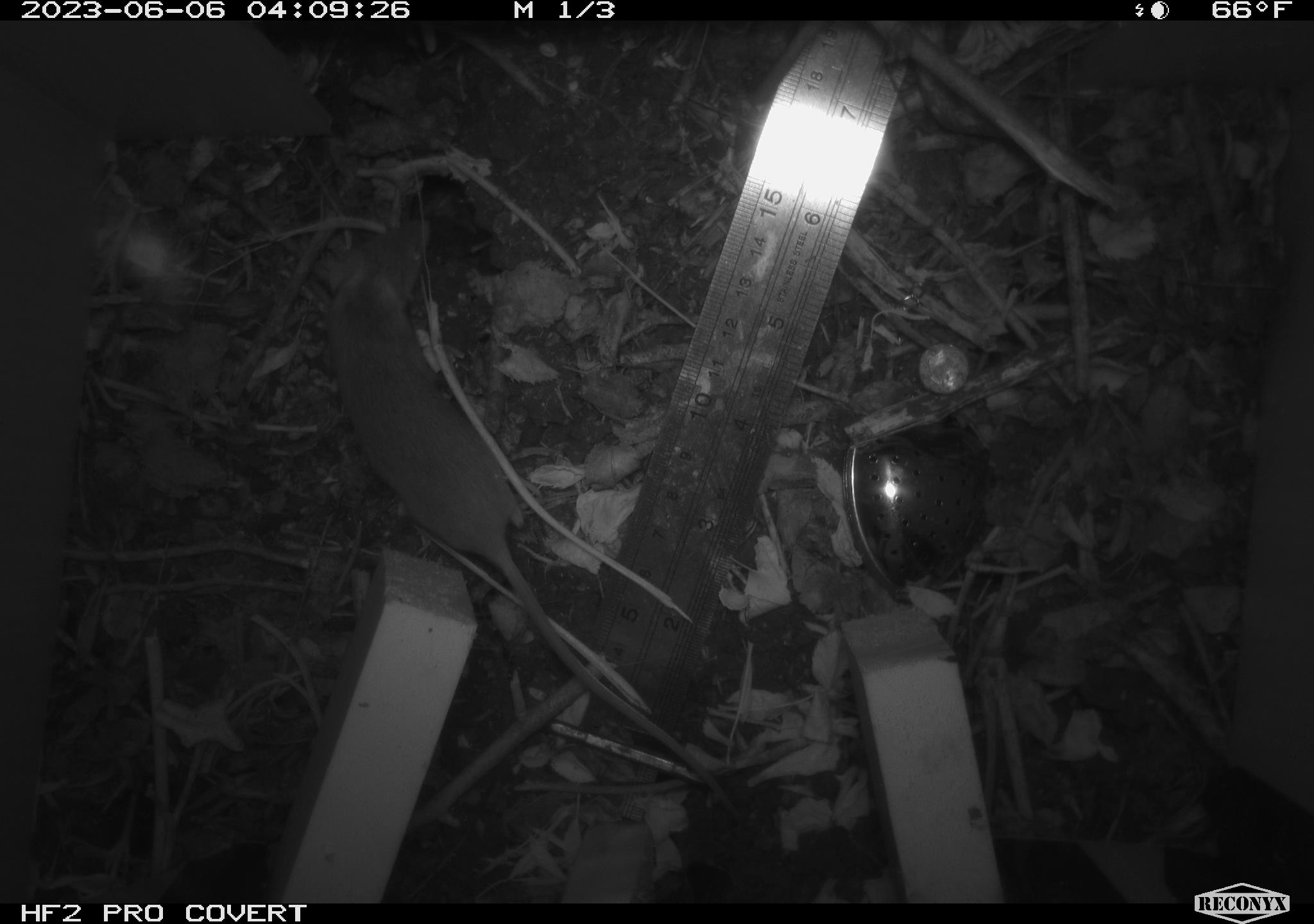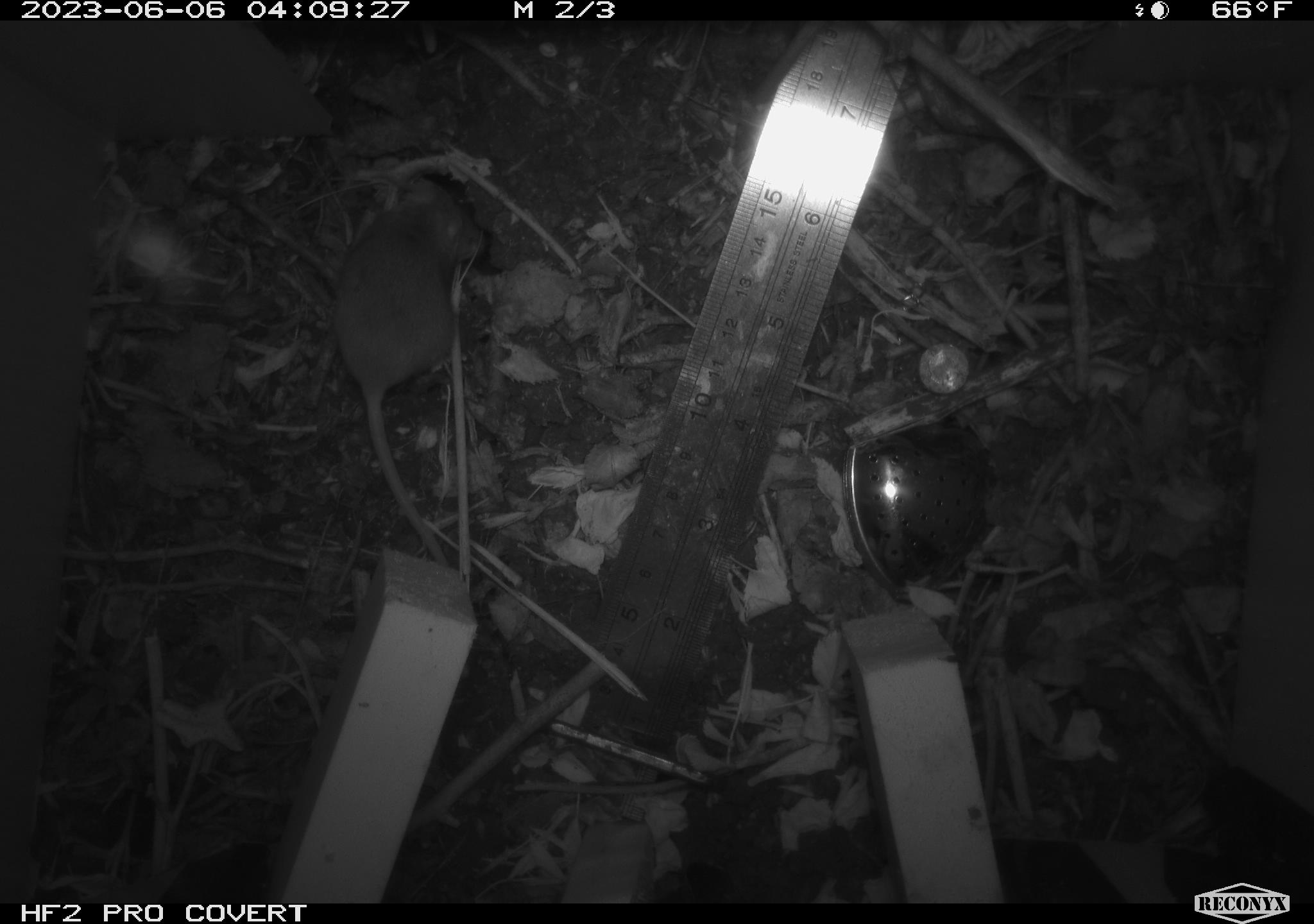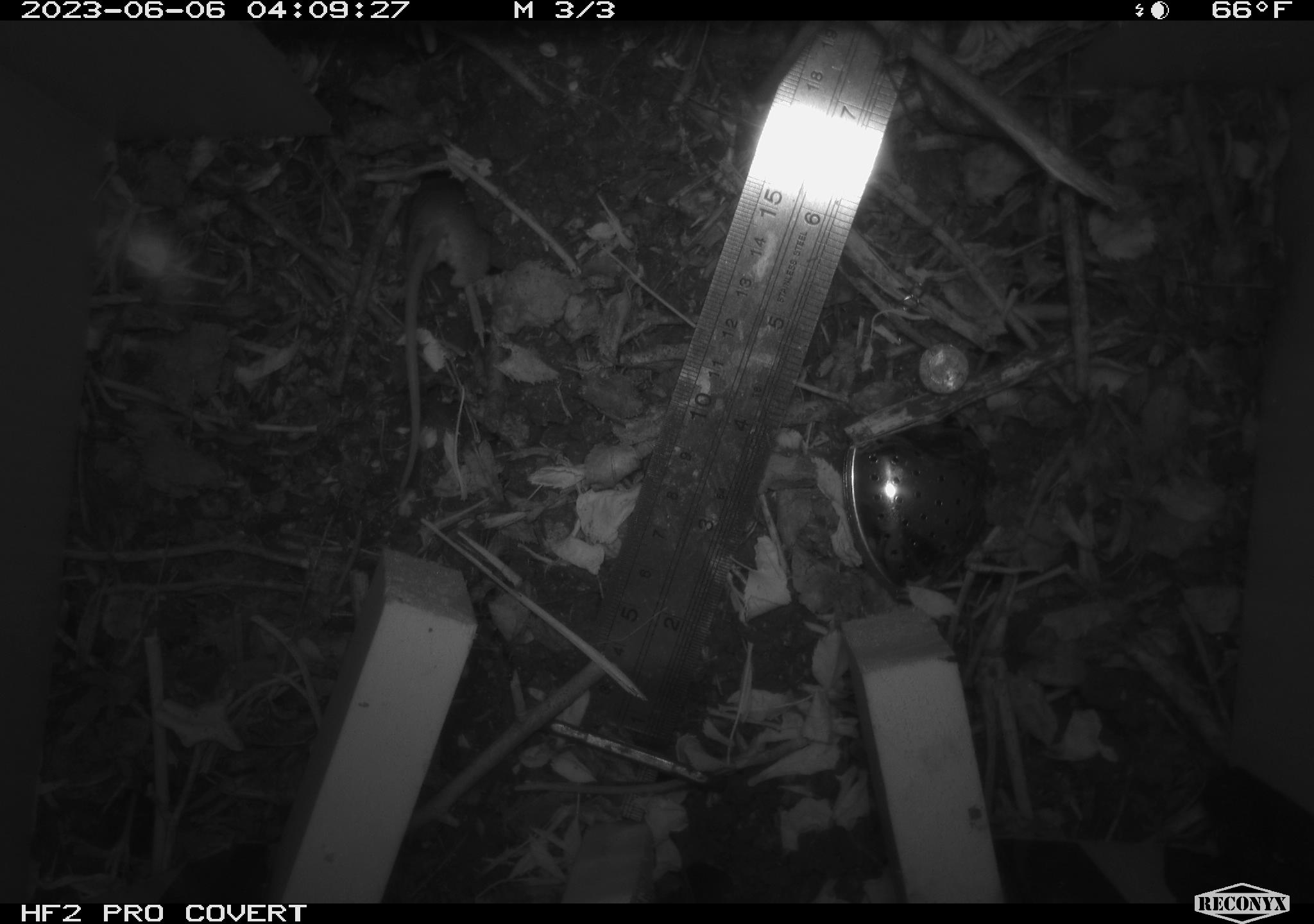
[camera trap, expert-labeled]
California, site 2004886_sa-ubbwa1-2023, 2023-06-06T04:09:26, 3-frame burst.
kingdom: Animalia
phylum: Chordata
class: Mammalia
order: Rodentia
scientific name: Rodentia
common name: rodent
Rodent (Rodentia).